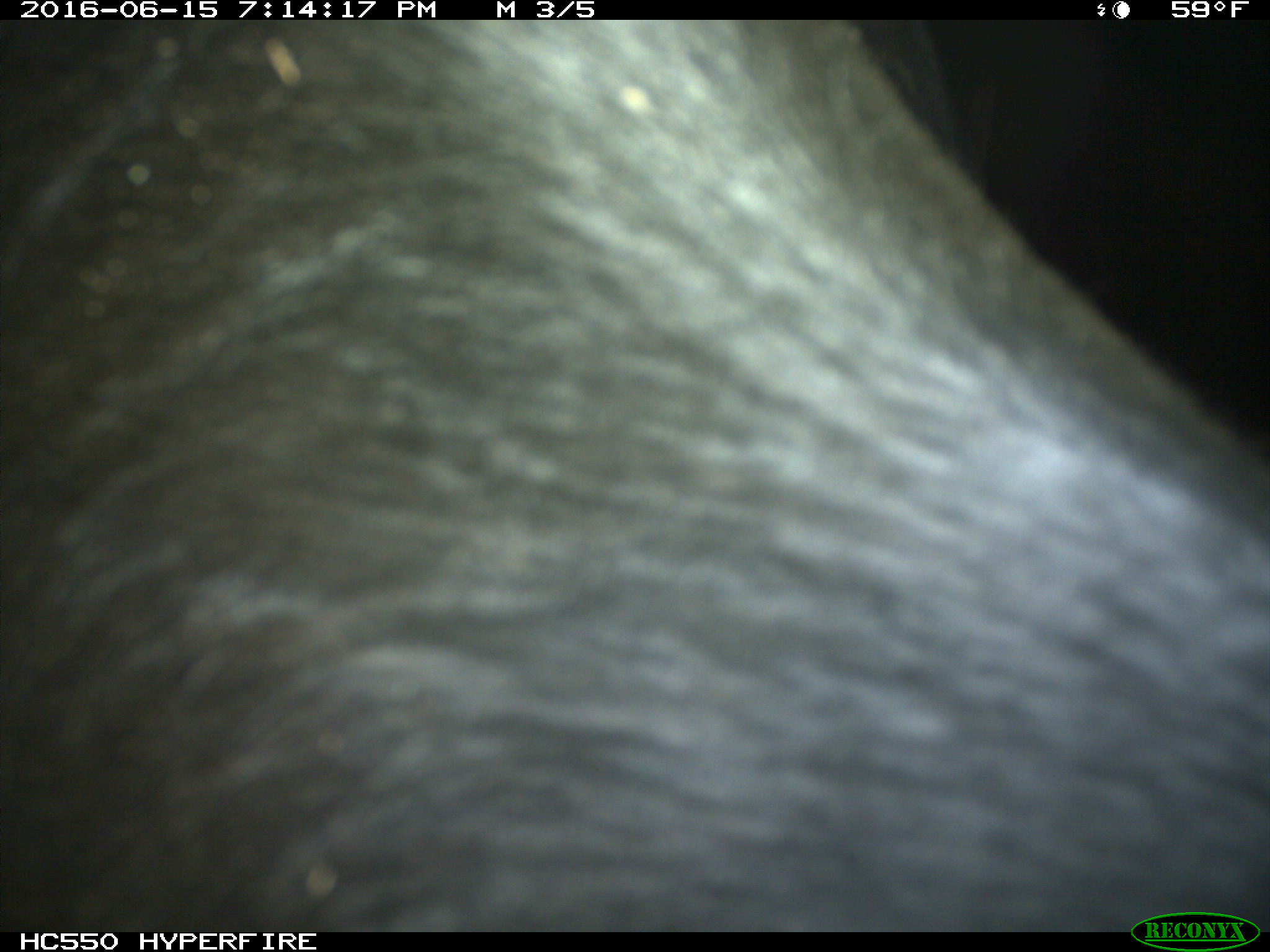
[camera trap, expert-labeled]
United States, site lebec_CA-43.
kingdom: Animalia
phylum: Chordata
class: Mammalia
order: Artiodactyla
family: Bovidae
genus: Bos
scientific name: Bos taurus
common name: domestic cow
Bos taurus (domestic cow).